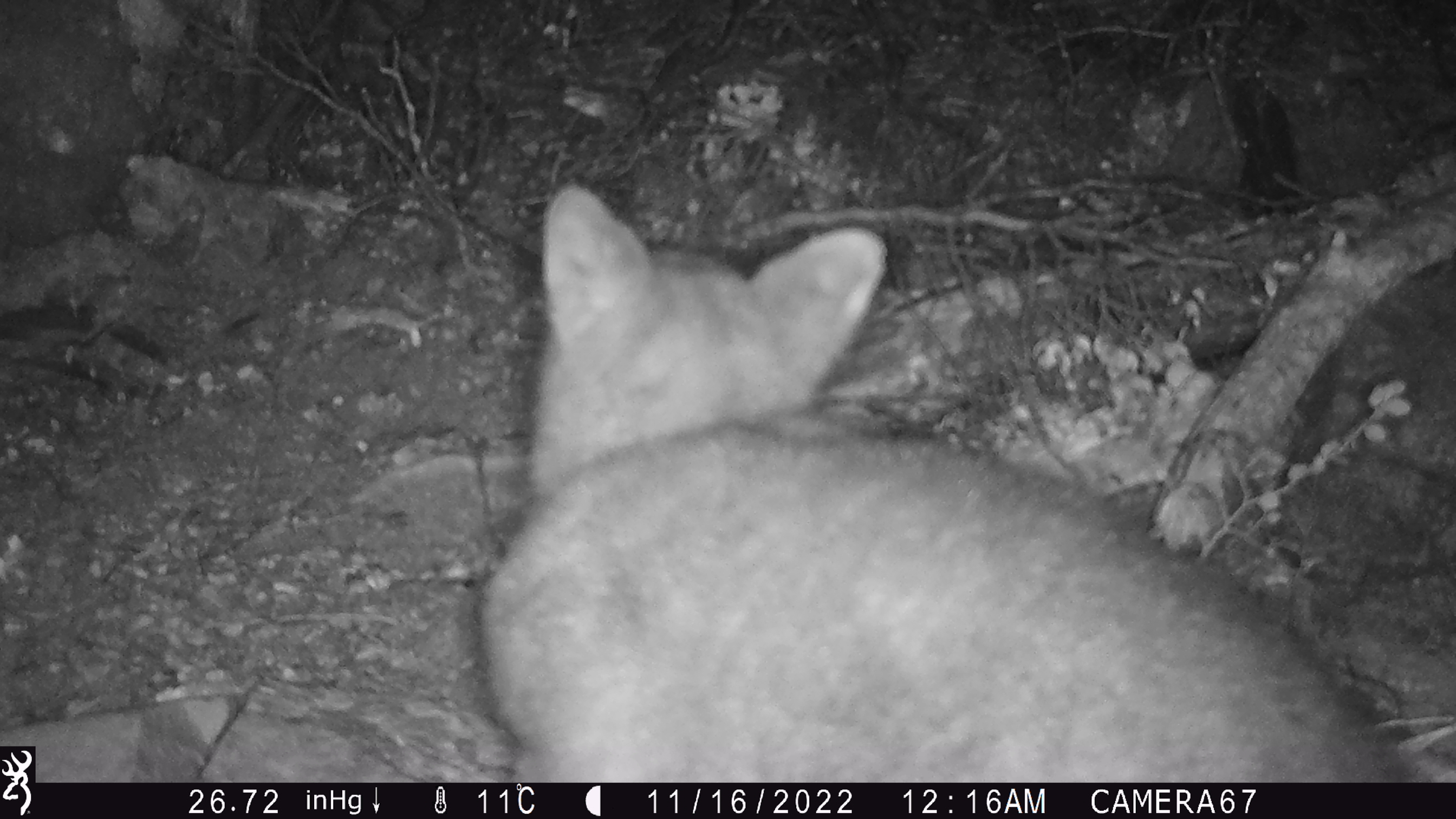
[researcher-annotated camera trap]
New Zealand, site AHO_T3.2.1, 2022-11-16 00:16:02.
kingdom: Animalia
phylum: Chordata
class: Mammalia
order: Diprotodontia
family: Phalangeridae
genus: Trichosurus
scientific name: Trichosurus vulpecula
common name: common brushtail possum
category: possum